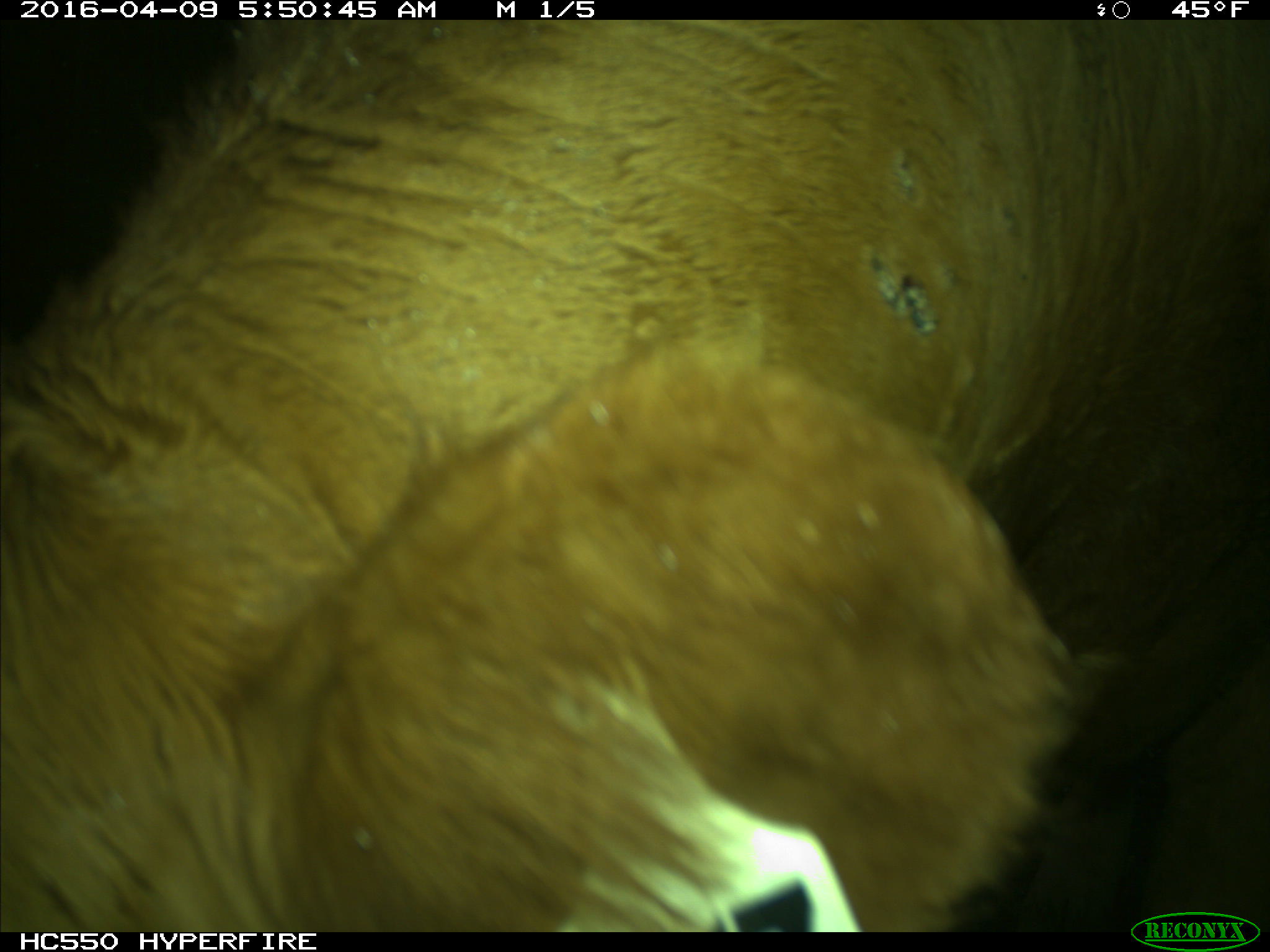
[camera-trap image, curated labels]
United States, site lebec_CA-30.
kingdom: Animalia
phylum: Chordata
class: Mammalia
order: Artiodactyla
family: Bovidae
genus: Bos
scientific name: Bos taurus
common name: domestic cow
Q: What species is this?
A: Bos taurus (domestic cow).